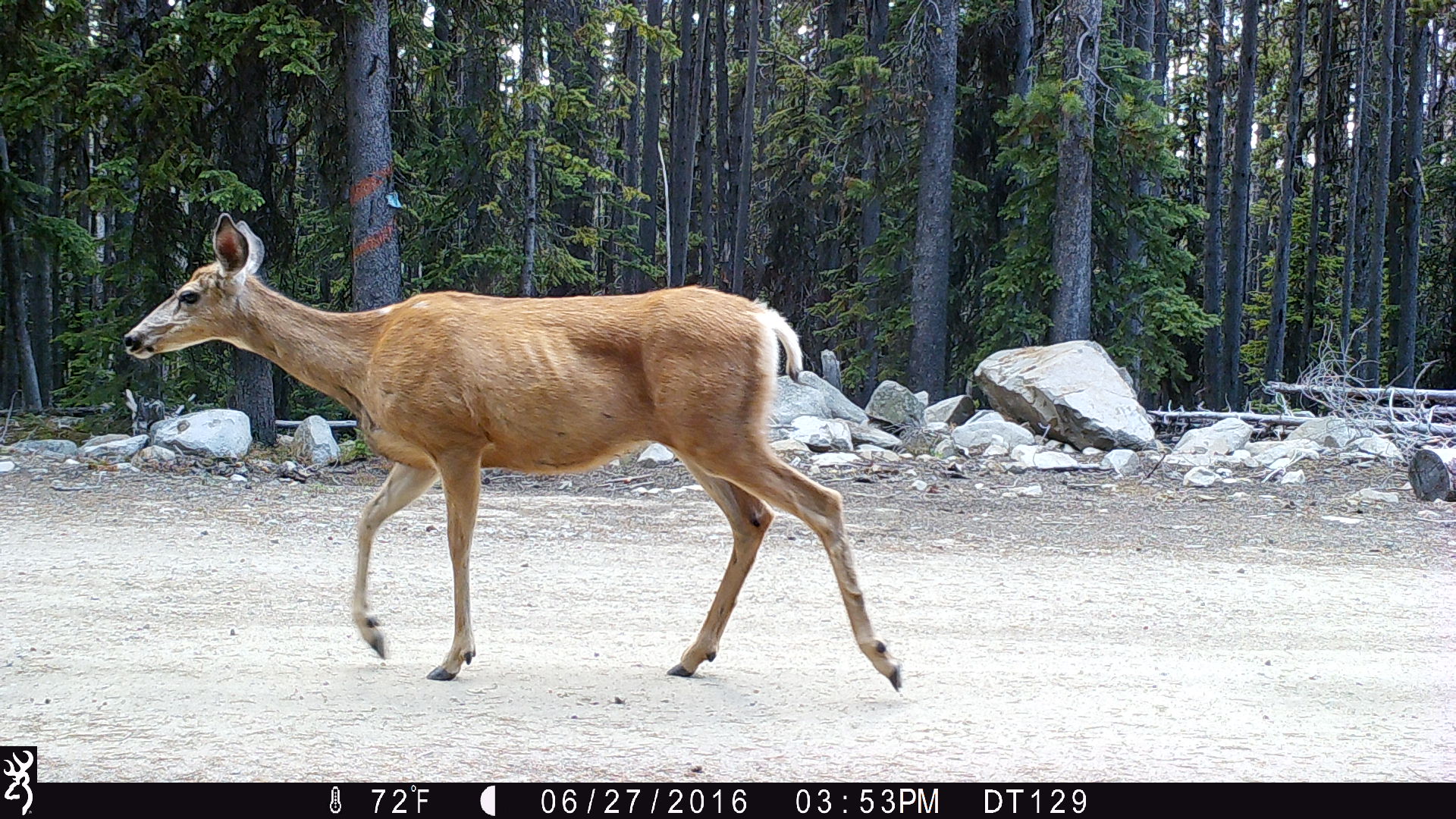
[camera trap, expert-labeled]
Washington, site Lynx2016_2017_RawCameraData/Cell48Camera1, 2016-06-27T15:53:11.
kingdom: Animalia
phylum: Chordata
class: Mammalia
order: Artiodactyla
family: Cervidae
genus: Odocoileus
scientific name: Odocoileus hemionus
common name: mule deer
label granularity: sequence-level